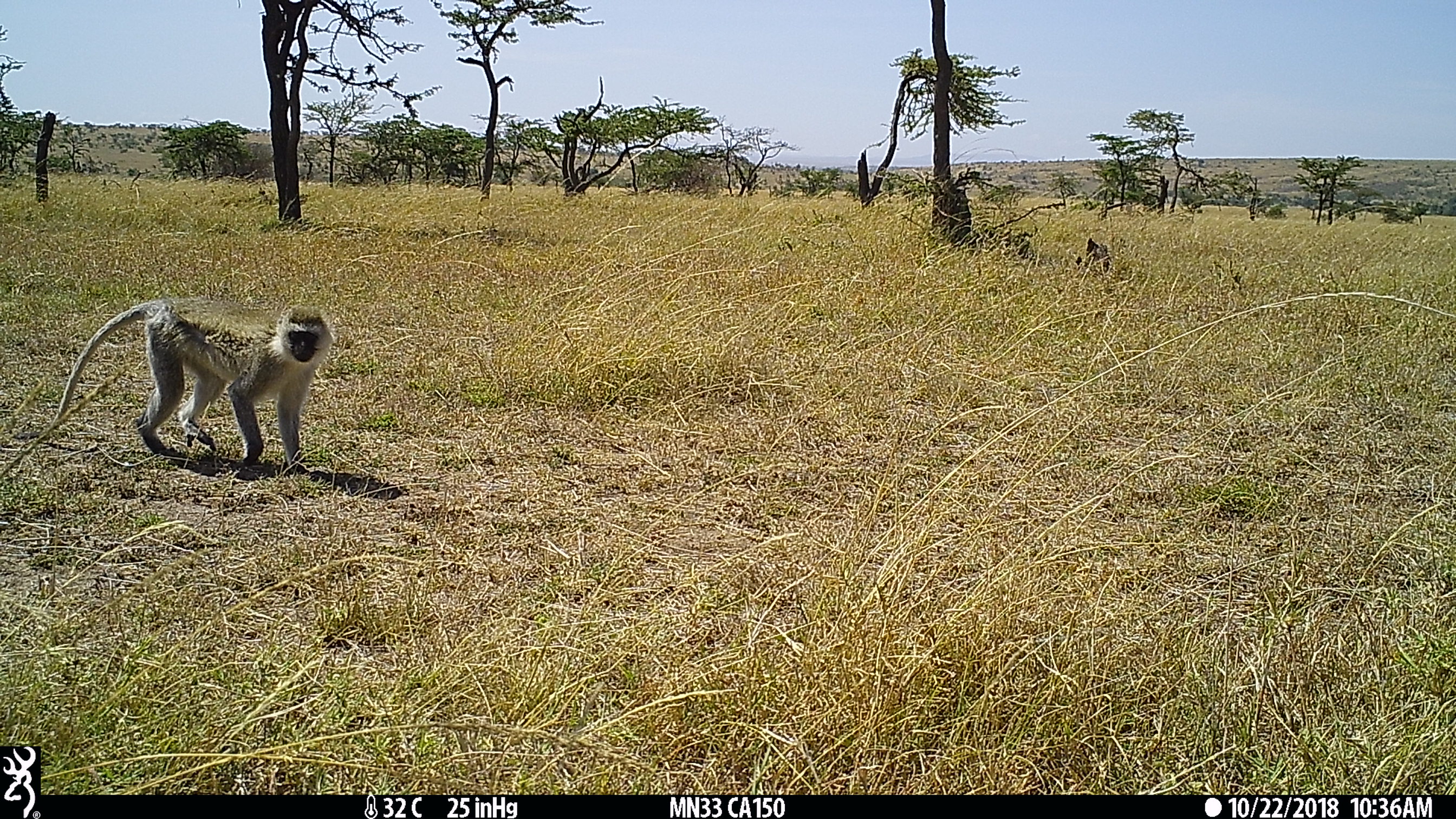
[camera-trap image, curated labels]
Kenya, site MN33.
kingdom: Animalia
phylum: Chordata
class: Mammalia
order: Primates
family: Cercopithecidae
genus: Chlorocebus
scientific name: Chlorocebus pygerythrus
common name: vervet monkey